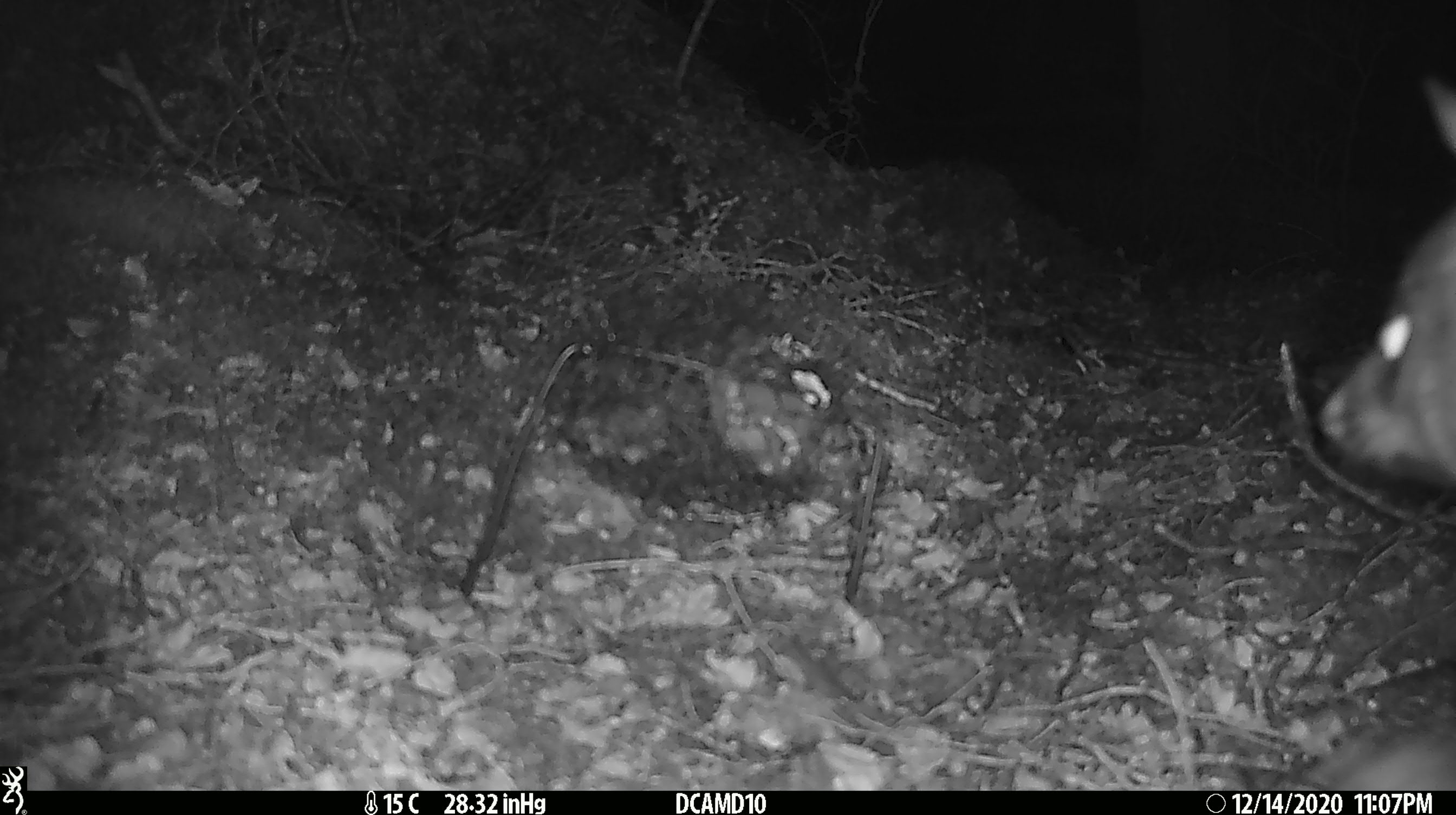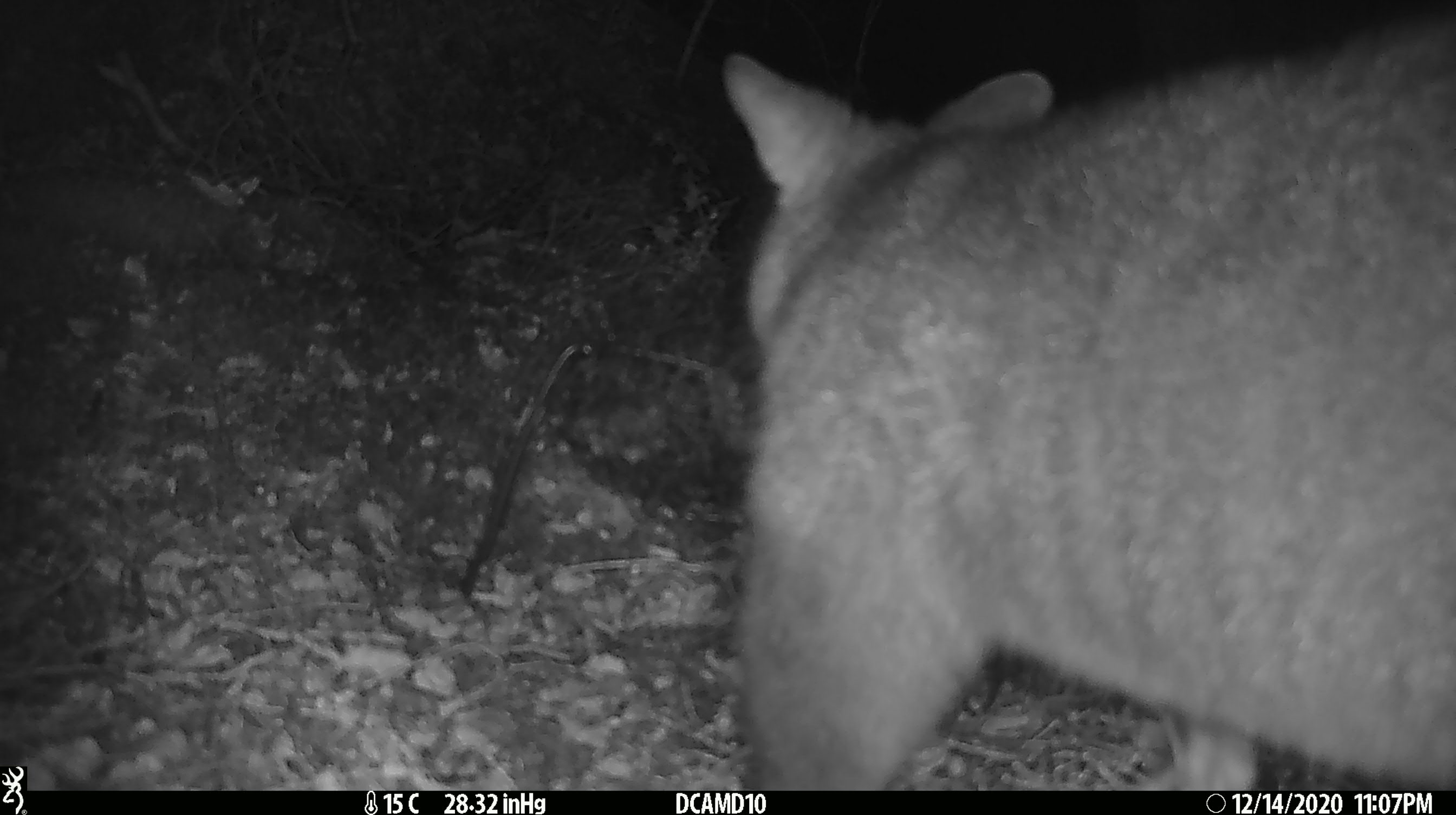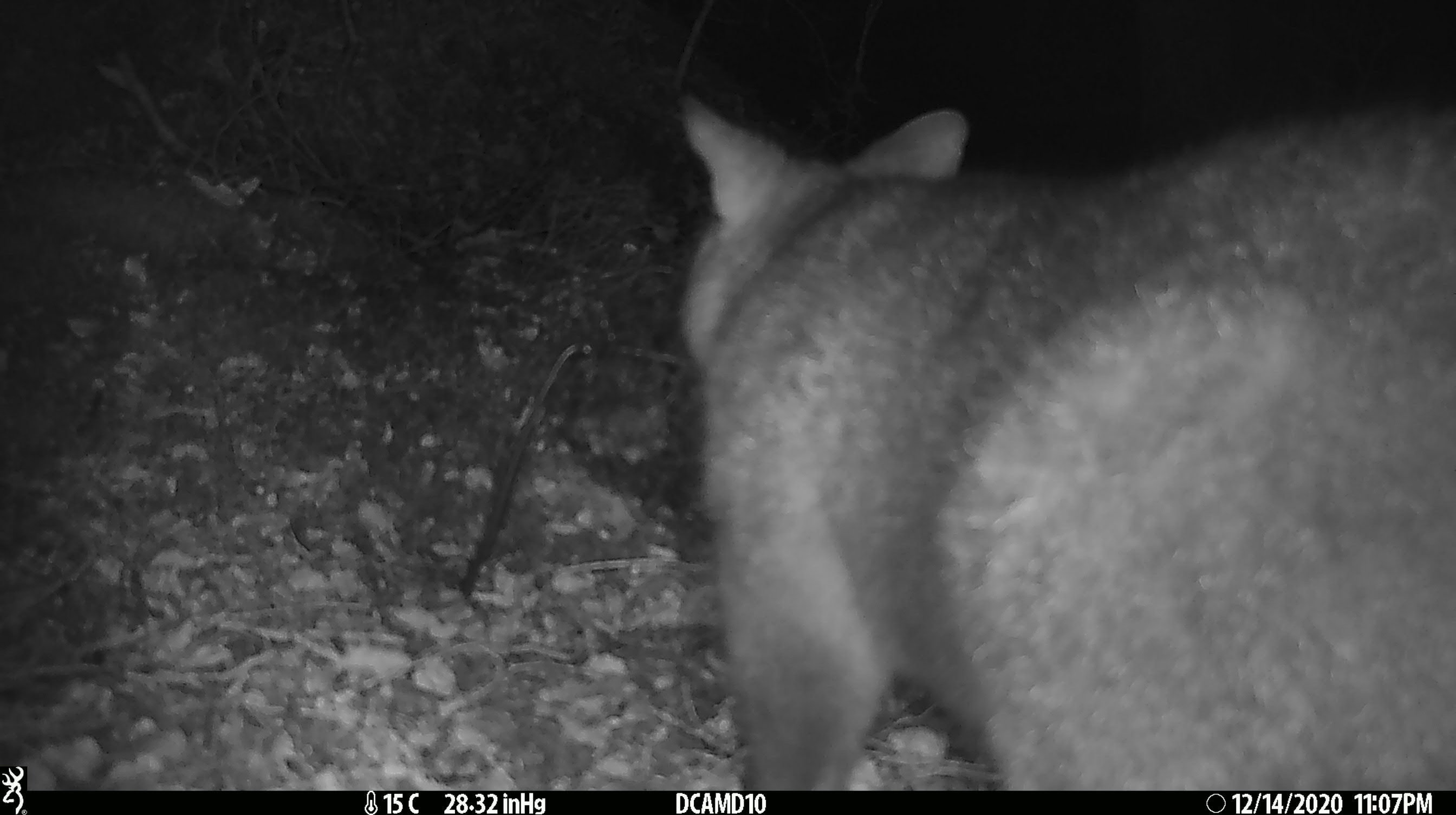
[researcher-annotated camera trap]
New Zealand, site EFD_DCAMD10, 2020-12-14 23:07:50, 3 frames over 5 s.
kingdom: Animalia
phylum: Chordata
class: Mammalia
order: Diprotodontia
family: Phalangeridae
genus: Trichosurus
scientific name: Trichosurus vulpecula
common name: common brushtail possum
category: possum